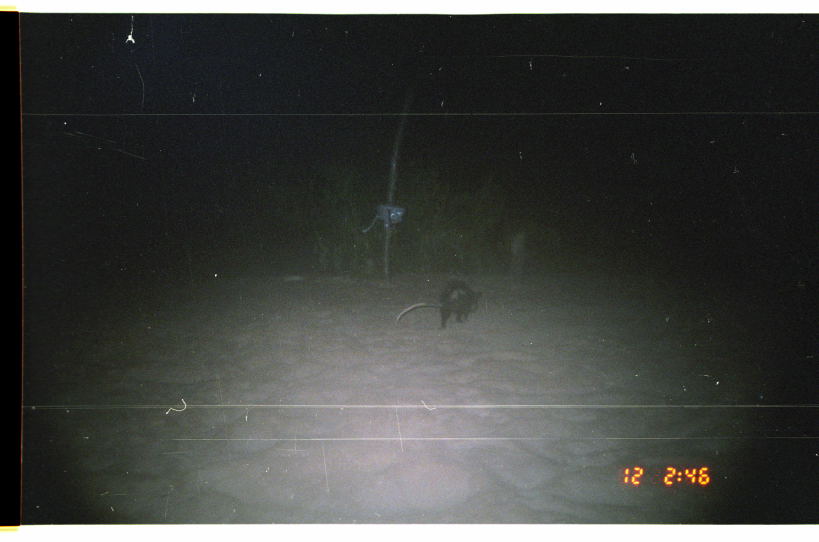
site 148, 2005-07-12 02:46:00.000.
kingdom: Animalia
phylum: Chordata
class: Mammalia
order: Didelphimorphia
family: Didelphidae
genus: Didelphis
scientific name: Didelphis marsupialis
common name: southern opossum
Didelphis marsupialis (southern opossum).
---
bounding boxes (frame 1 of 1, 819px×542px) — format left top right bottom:
didelphis marsupialis: 396 279 484 330